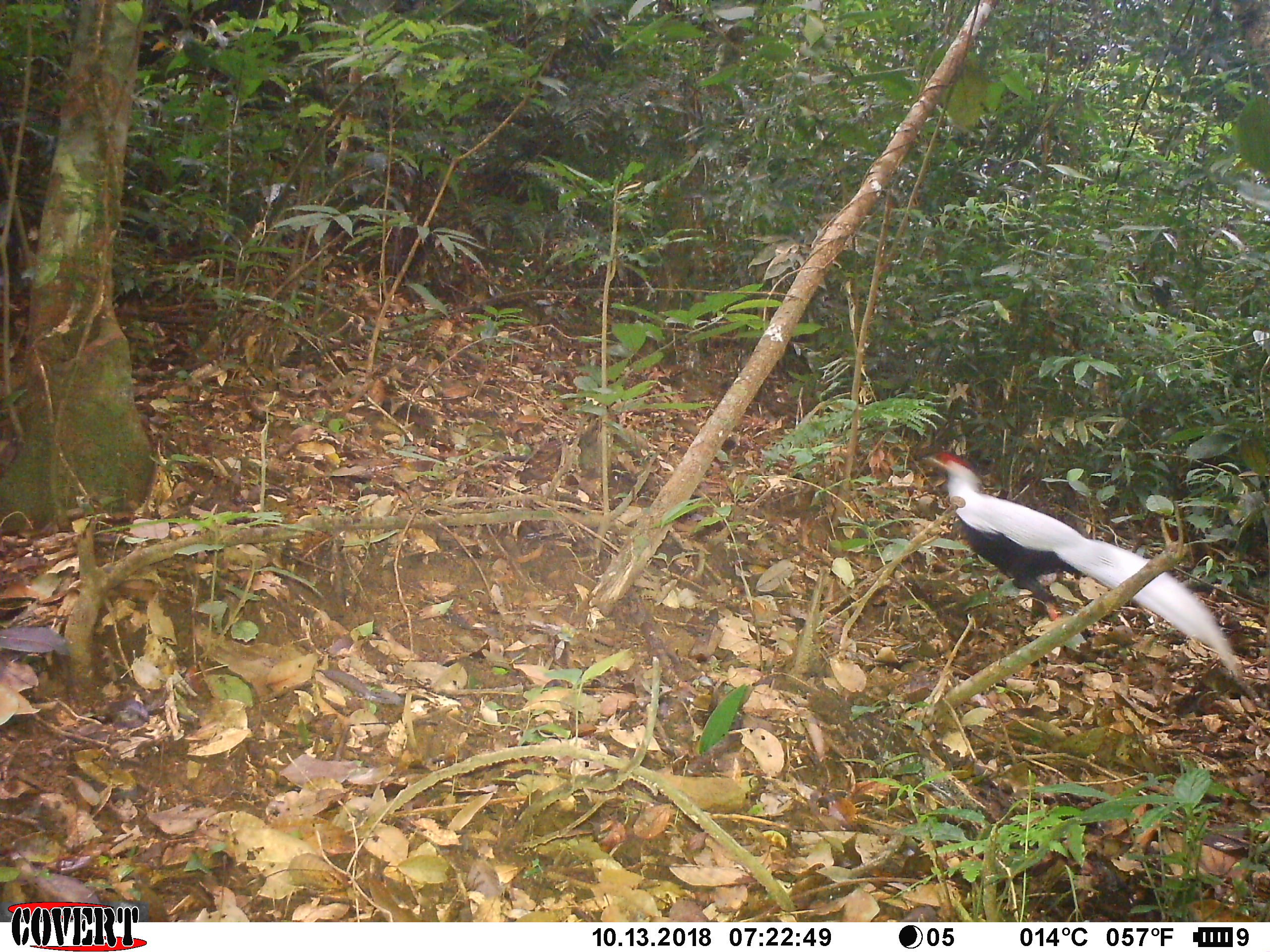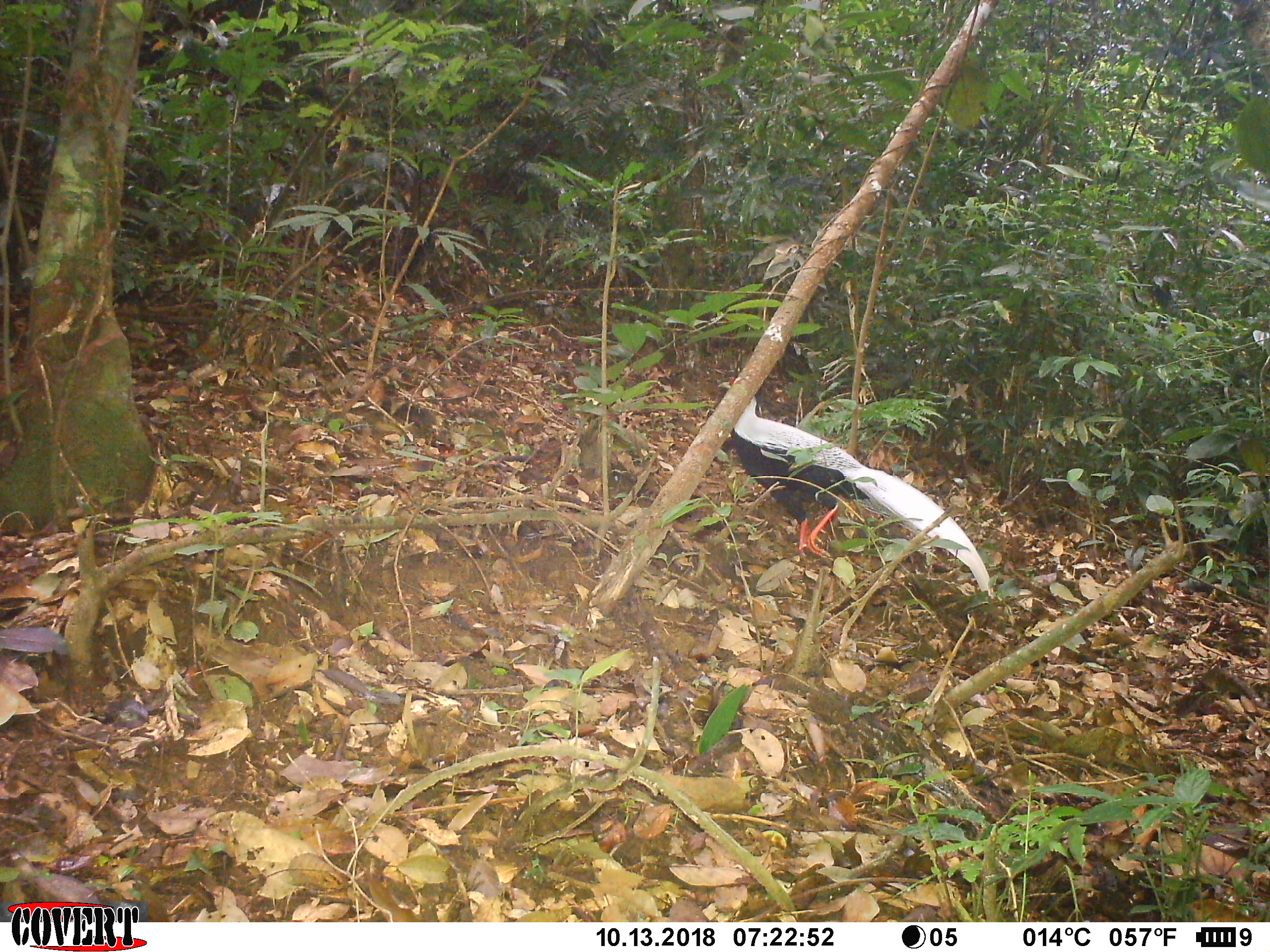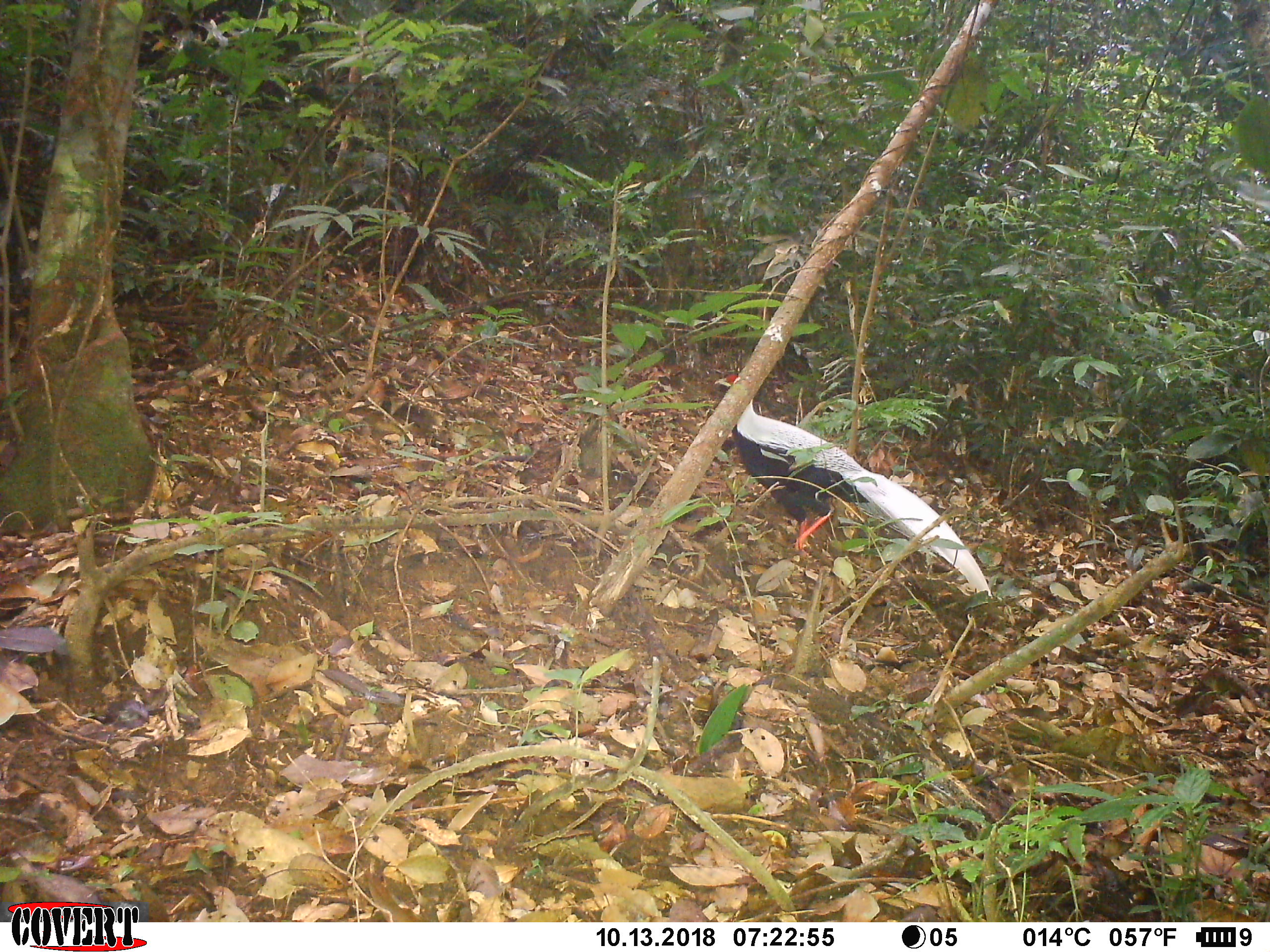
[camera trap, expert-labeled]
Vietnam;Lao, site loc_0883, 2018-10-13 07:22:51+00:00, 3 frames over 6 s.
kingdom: Animalia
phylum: Chordata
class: Aves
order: Galliformes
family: Phasianidae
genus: Lophura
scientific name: Lophura nycthemera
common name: silver pheasant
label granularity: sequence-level